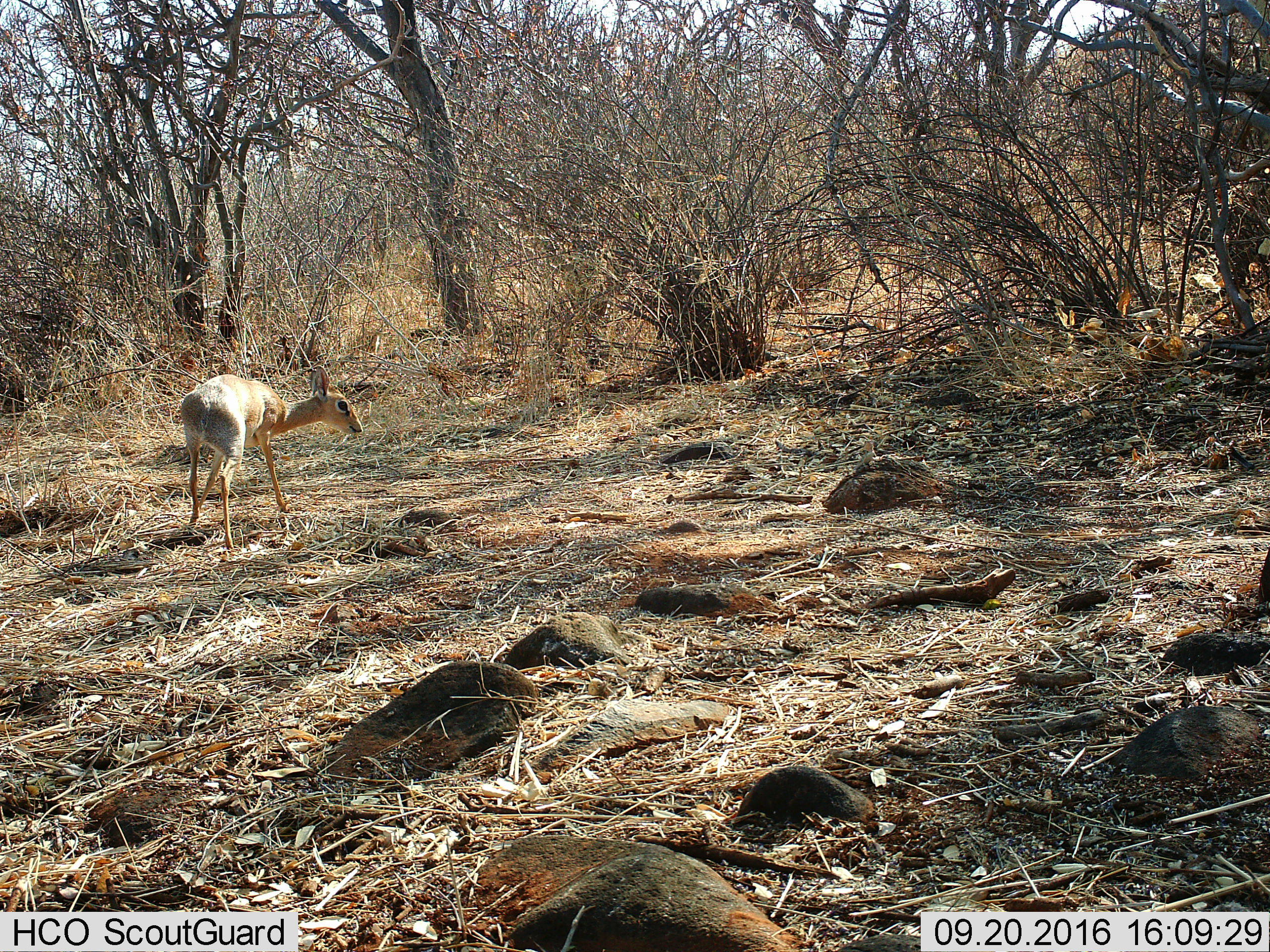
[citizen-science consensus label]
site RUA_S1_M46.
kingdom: Animalia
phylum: Chordata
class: Mammalia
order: Artiodactyla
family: Bovidae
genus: Madoqua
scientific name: Madoqua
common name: dik-dik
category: dikdik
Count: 1.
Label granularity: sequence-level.